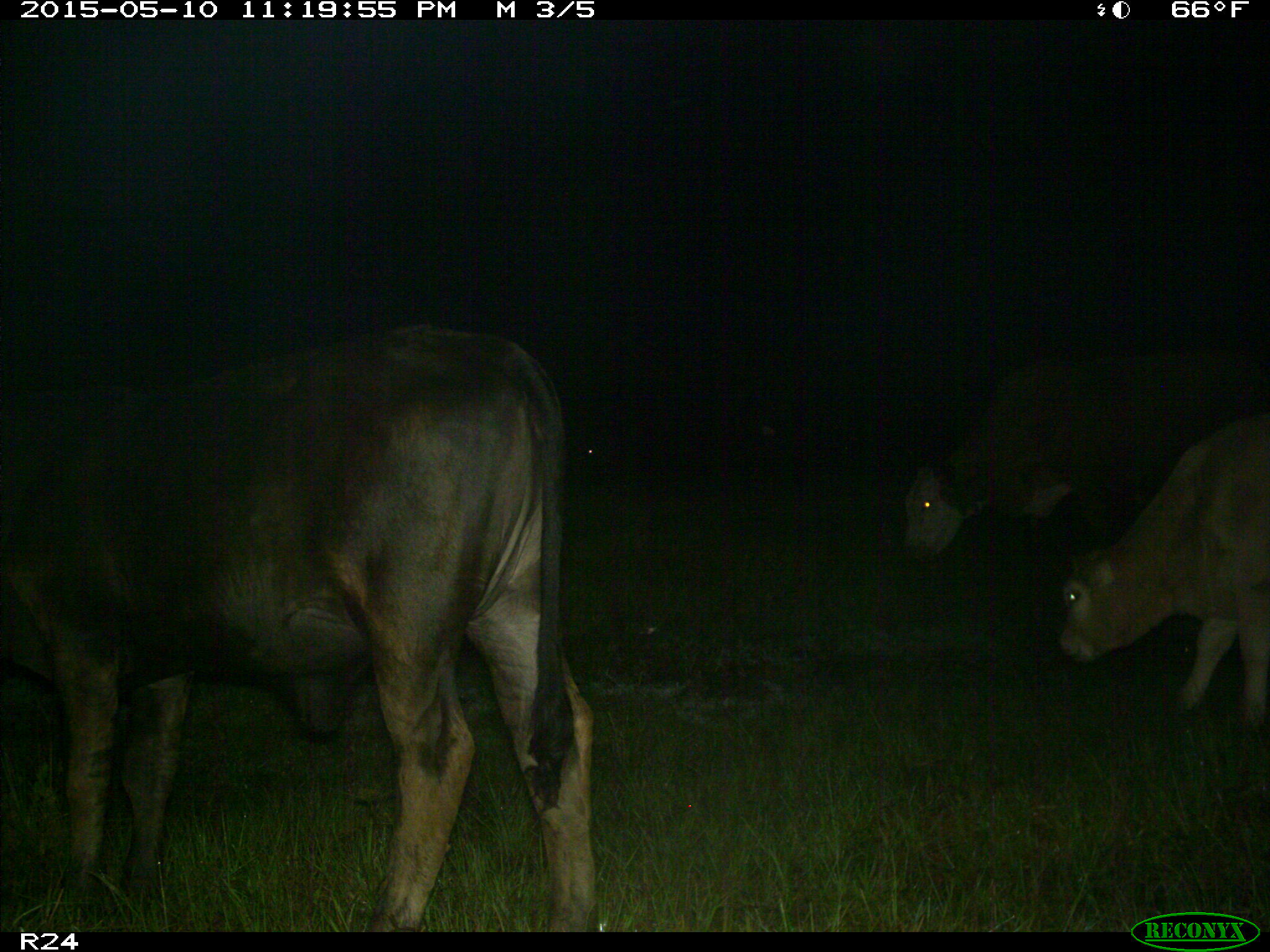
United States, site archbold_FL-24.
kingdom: Animalia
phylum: Chordata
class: Mammalia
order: Artiodactyla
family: Bovidae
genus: Bos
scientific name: Bos taurus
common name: domestic cow